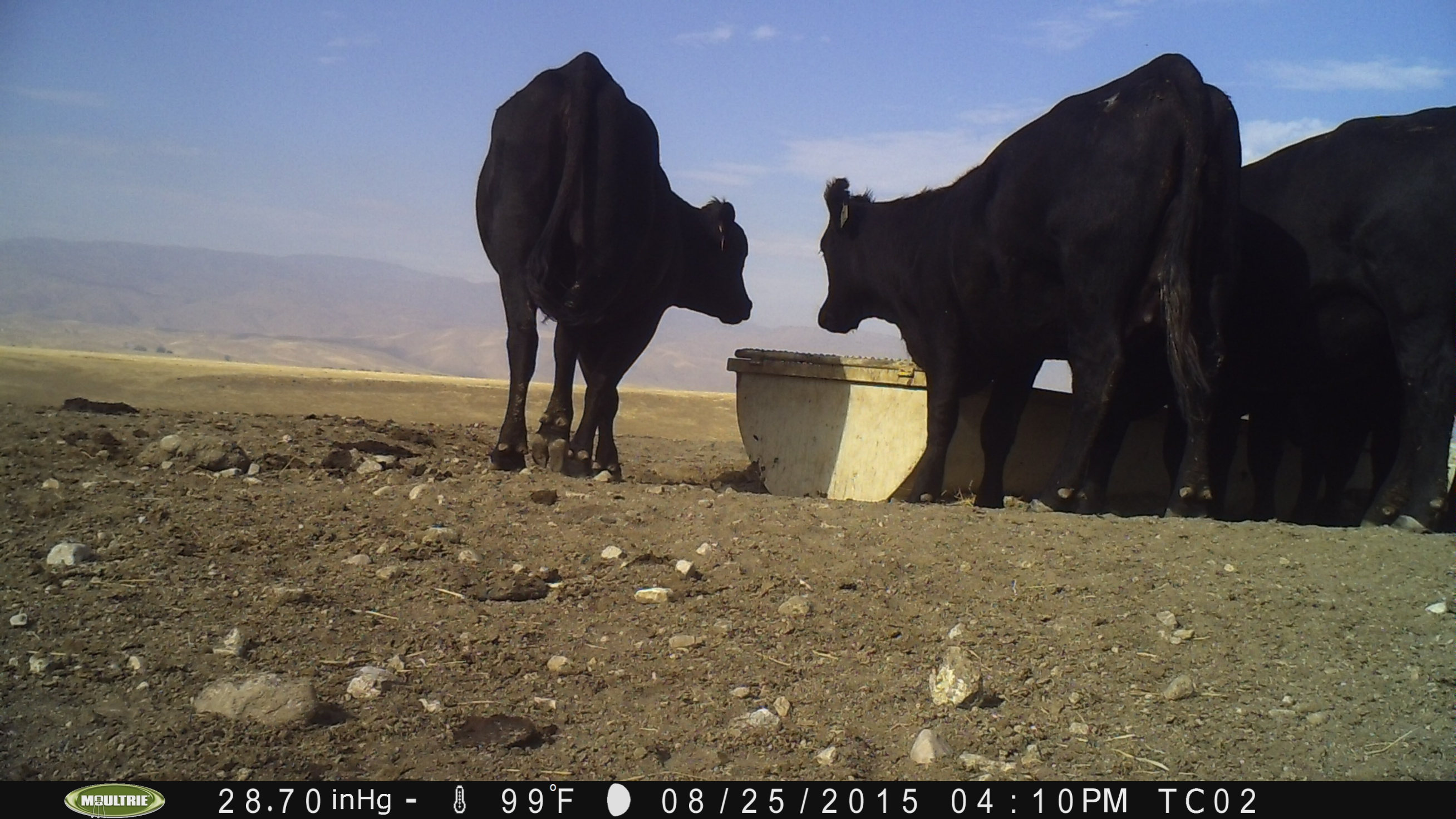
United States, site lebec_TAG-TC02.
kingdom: Animalia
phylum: Chordata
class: Mammalia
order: Artiodactyla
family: Bovidae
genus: Bos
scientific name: Bos taurus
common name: domestic cow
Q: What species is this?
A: Bos taurus (domestic cow).